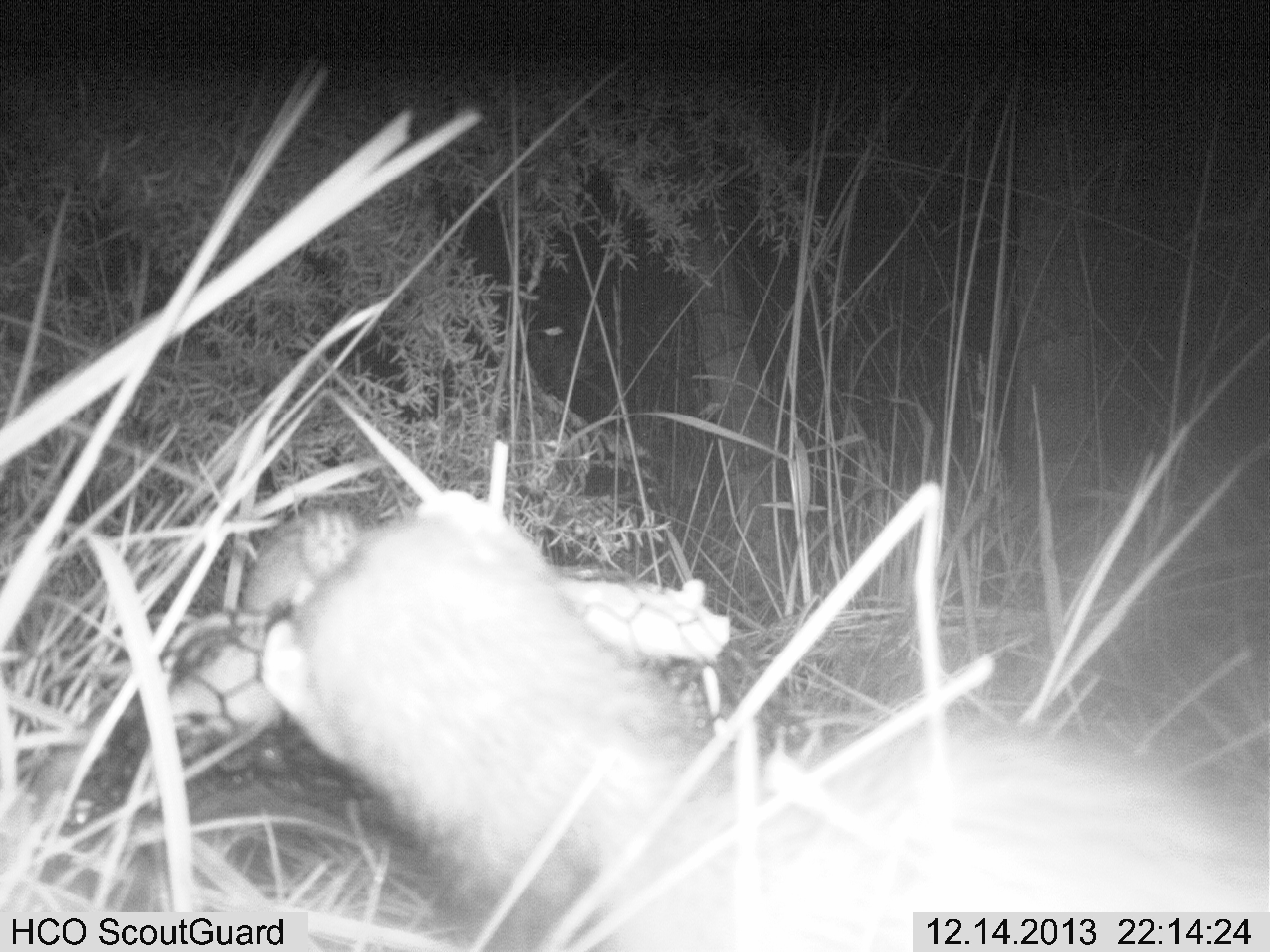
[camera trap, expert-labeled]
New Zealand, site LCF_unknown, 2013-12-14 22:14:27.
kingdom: Animalia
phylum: Chordata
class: Mammalia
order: Carnivora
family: Mustelidae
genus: Mustela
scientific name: Mustela furo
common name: ferret